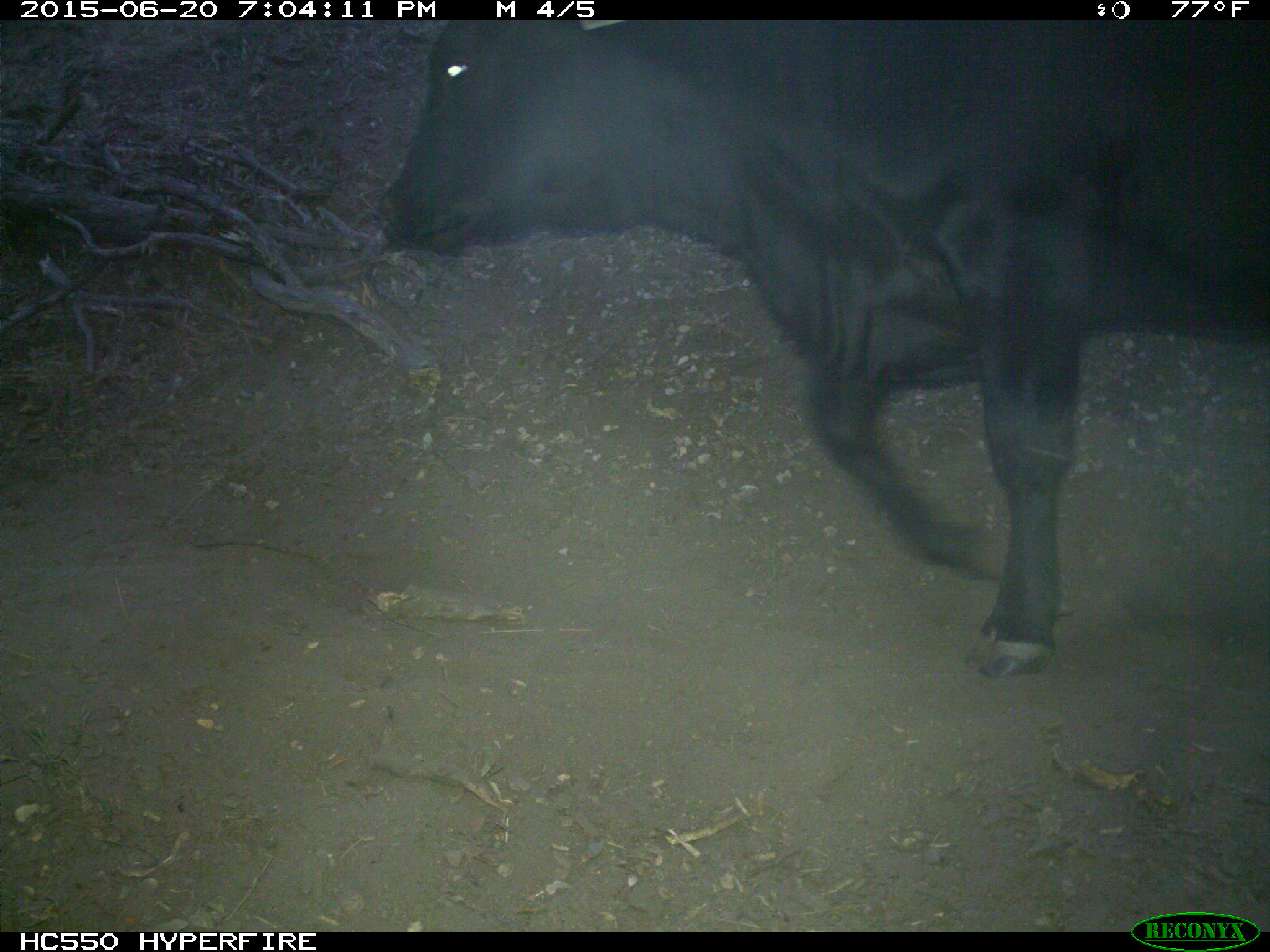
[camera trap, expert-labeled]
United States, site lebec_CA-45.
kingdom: Animalia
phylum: Chordata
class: Mammalia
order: Artiodactyla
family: Bovidae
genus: Bos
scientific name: Bos taurus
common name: domestic cow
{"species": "Bos taurus (domestic cow)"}